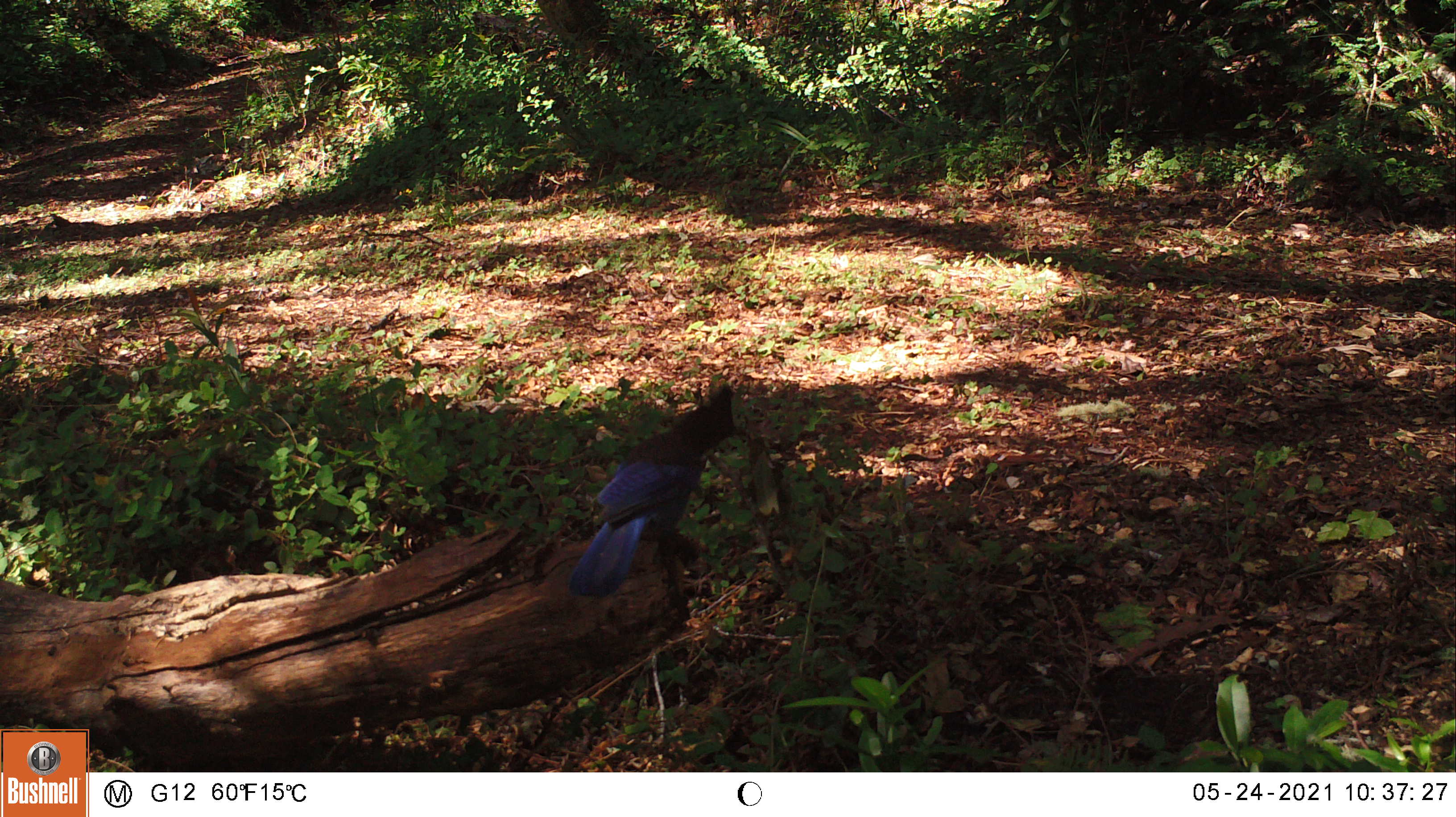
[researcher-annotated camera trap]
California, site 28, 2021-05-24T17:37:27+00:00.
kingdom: Animalia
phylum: Chordata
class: Aves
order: Passeriformes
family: Corvidae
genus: Cyanocitta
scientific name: Cyanocitta stelleri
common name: steller's jay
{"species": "steller's jay (Cyanocitta stelleri)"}